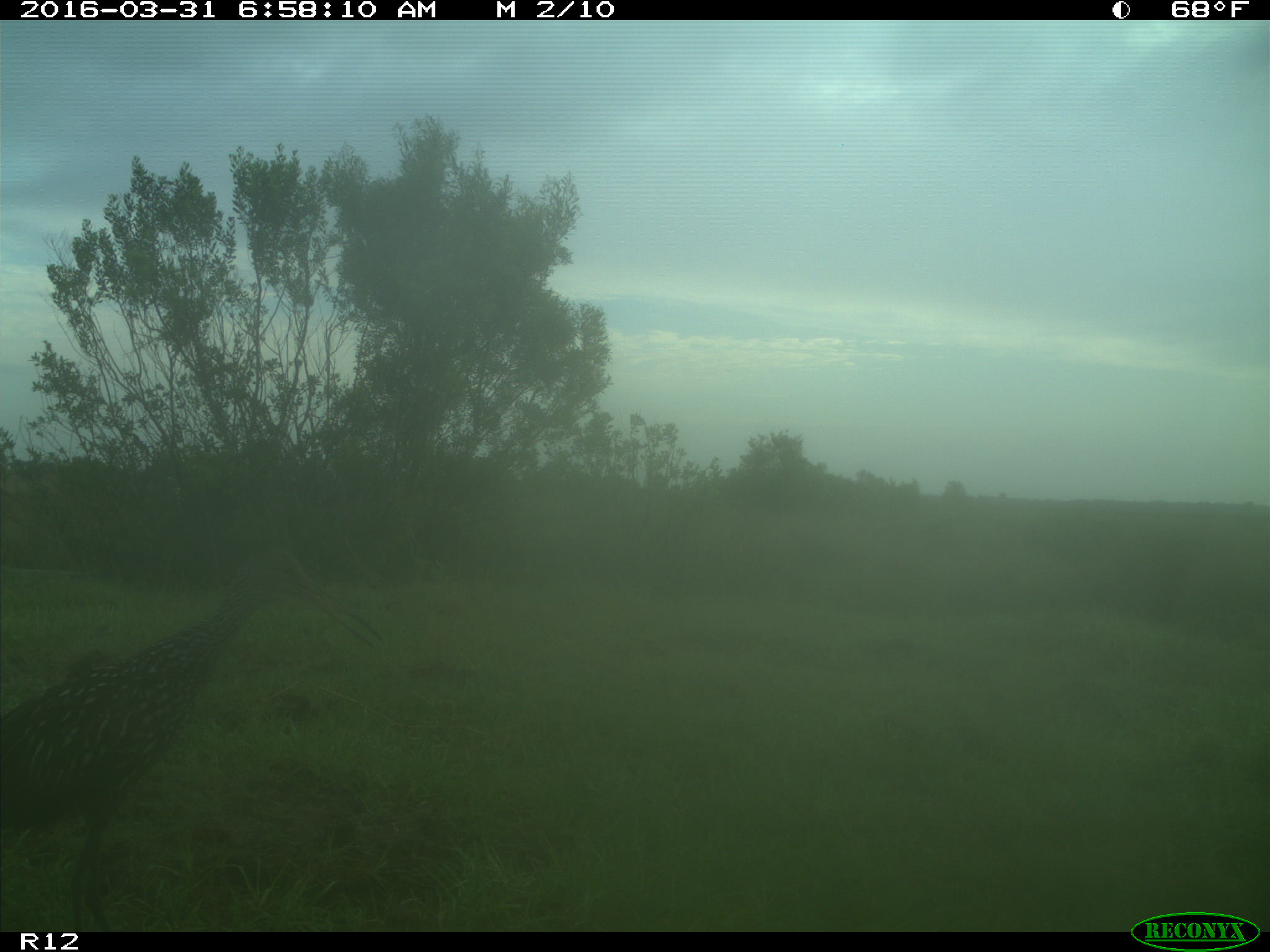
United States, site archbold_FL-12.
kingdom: Animalia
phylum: Chordata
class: Aves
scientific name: Aves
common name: birds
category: unidentified bird